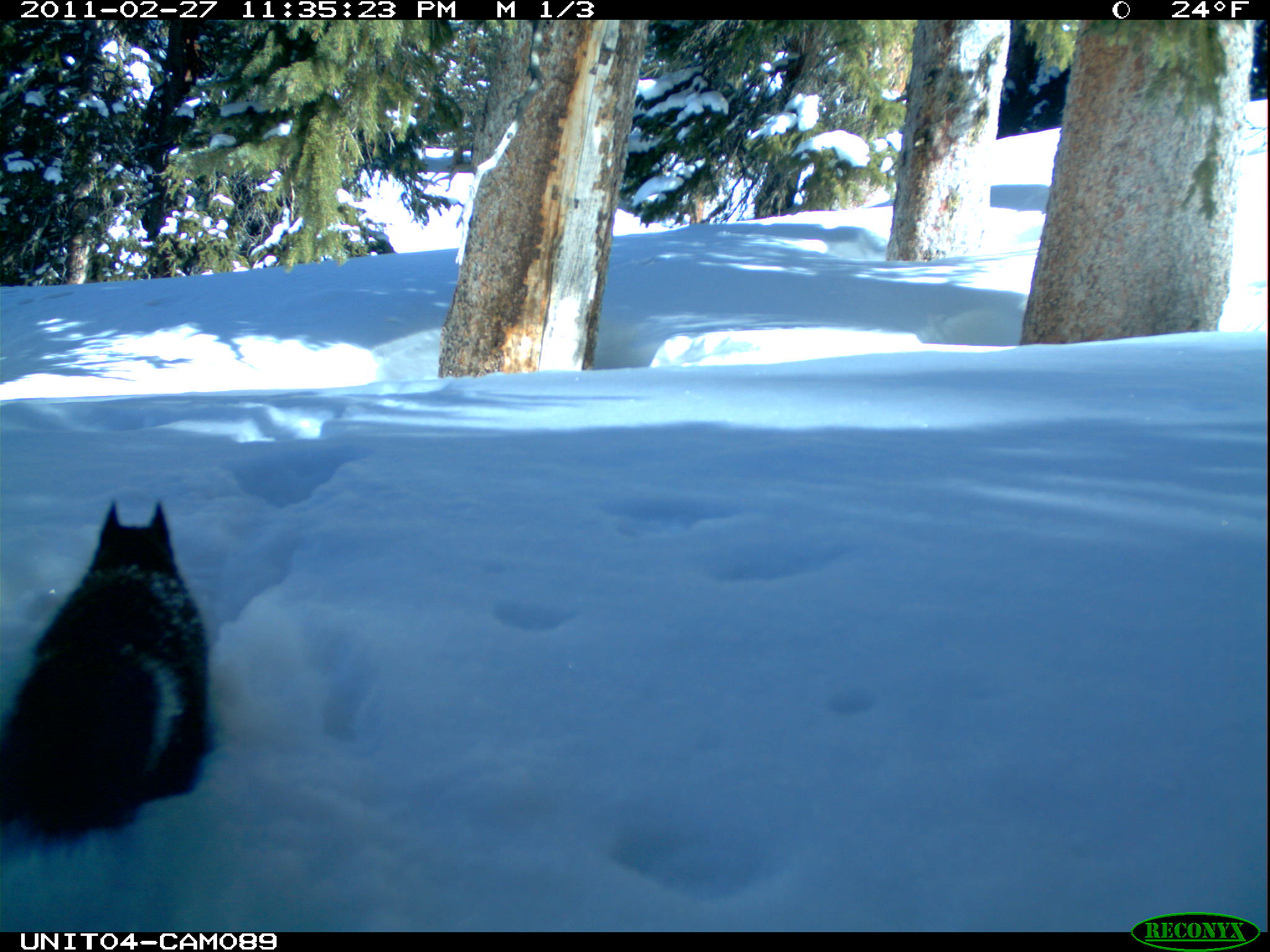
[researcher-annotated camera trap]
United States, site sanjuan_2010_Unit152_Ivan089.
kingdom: Animalia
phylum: Chordata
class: Mammalia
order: Rodentia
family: Sciuridae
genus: Tamiasciurus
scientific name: Tamiasciurus hudsonicus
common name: american red squirrel